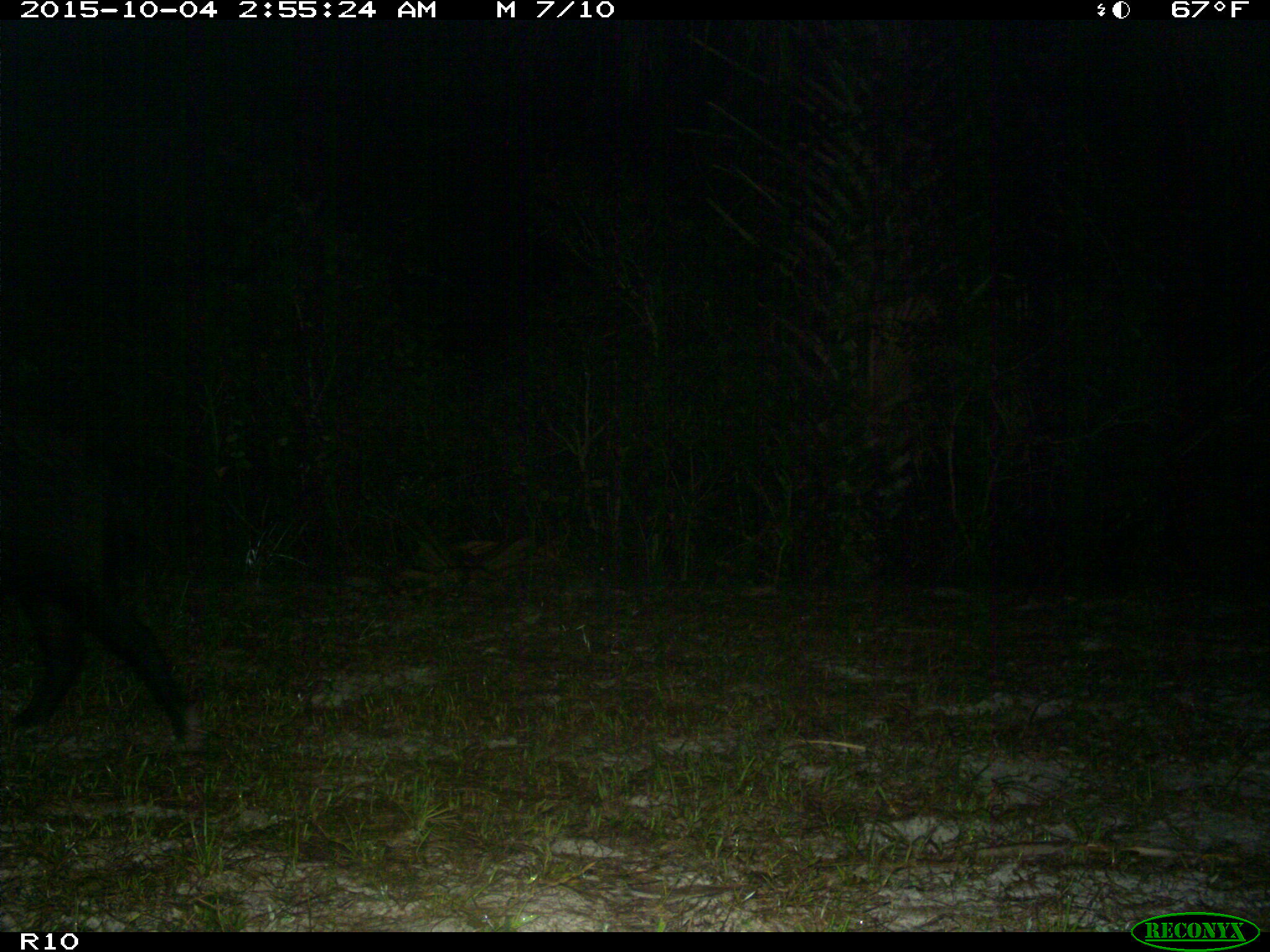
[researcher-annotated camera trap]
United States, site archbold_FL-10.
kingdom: Animalia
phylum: Chordata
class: Mammalia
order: Artiodactyla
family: Suidae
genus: Sus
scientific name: Sus scrofa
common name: wild boar